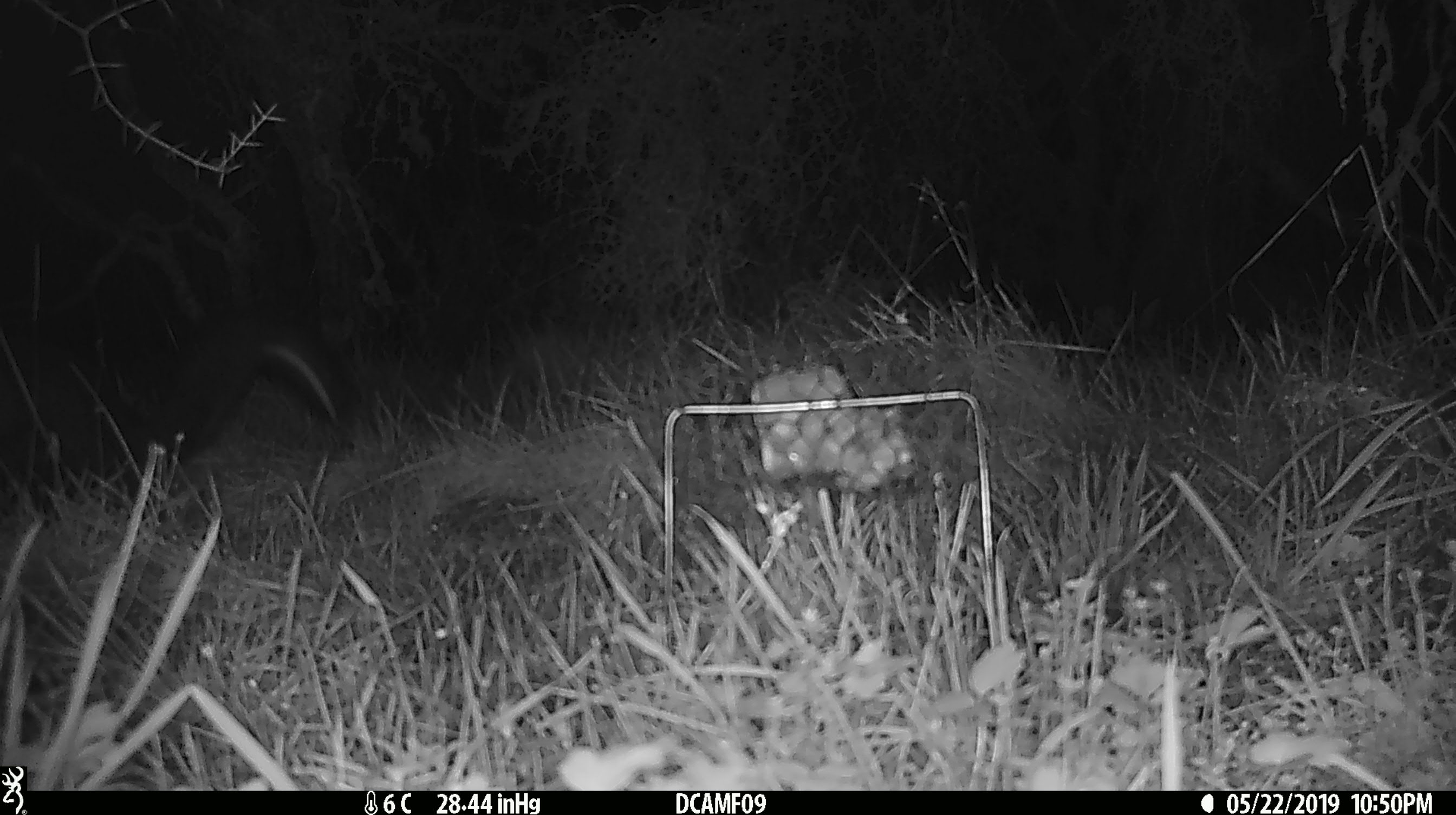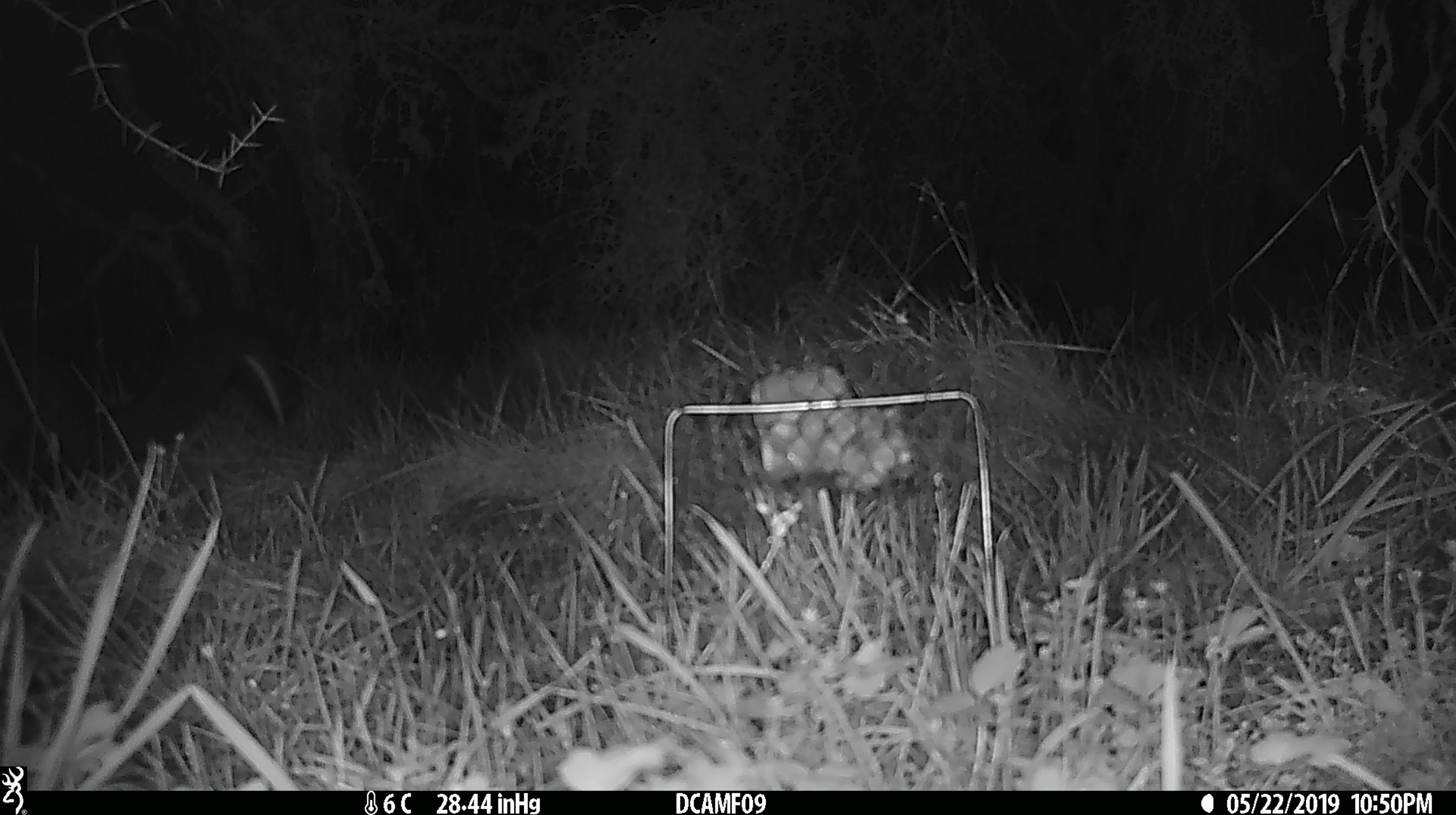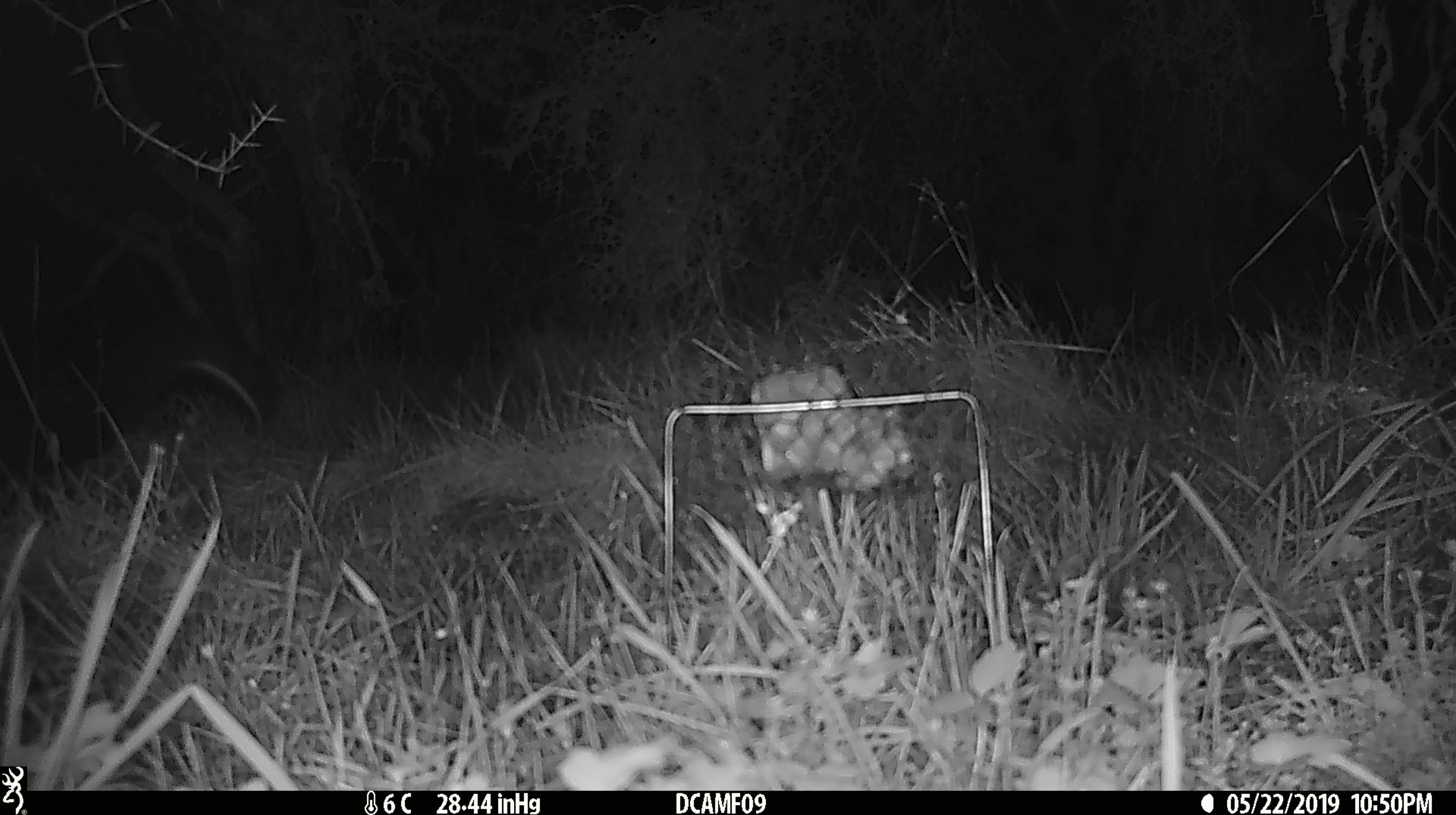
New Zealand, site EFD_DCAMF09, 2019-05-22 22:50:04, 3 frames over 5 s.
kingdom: Animalia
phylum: Chordata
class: Mammalia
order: Diprotodontia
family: Phalangeridae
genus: Trichosurus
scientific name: Trichosurus vulpecula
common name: common brushtail possum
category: possum